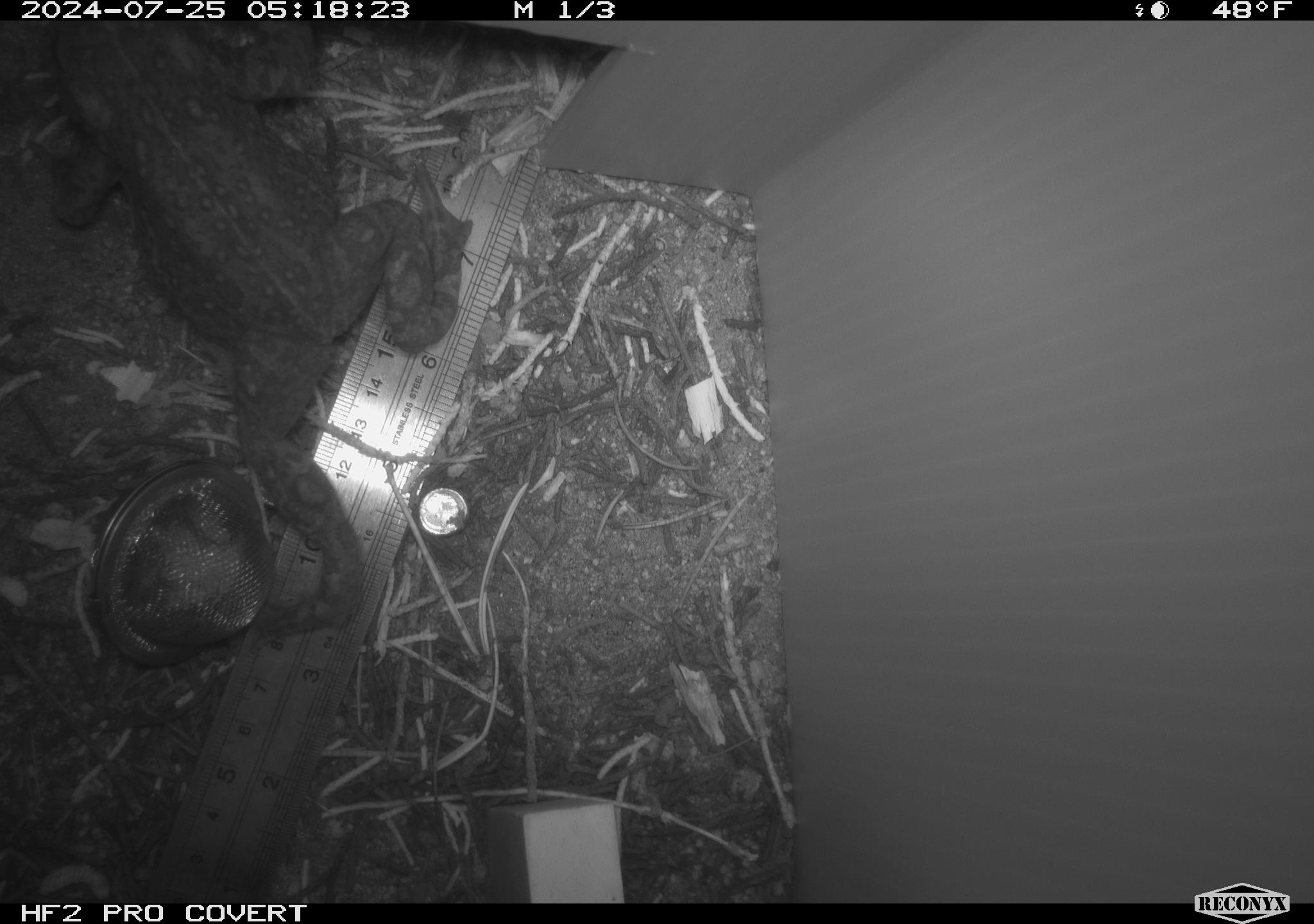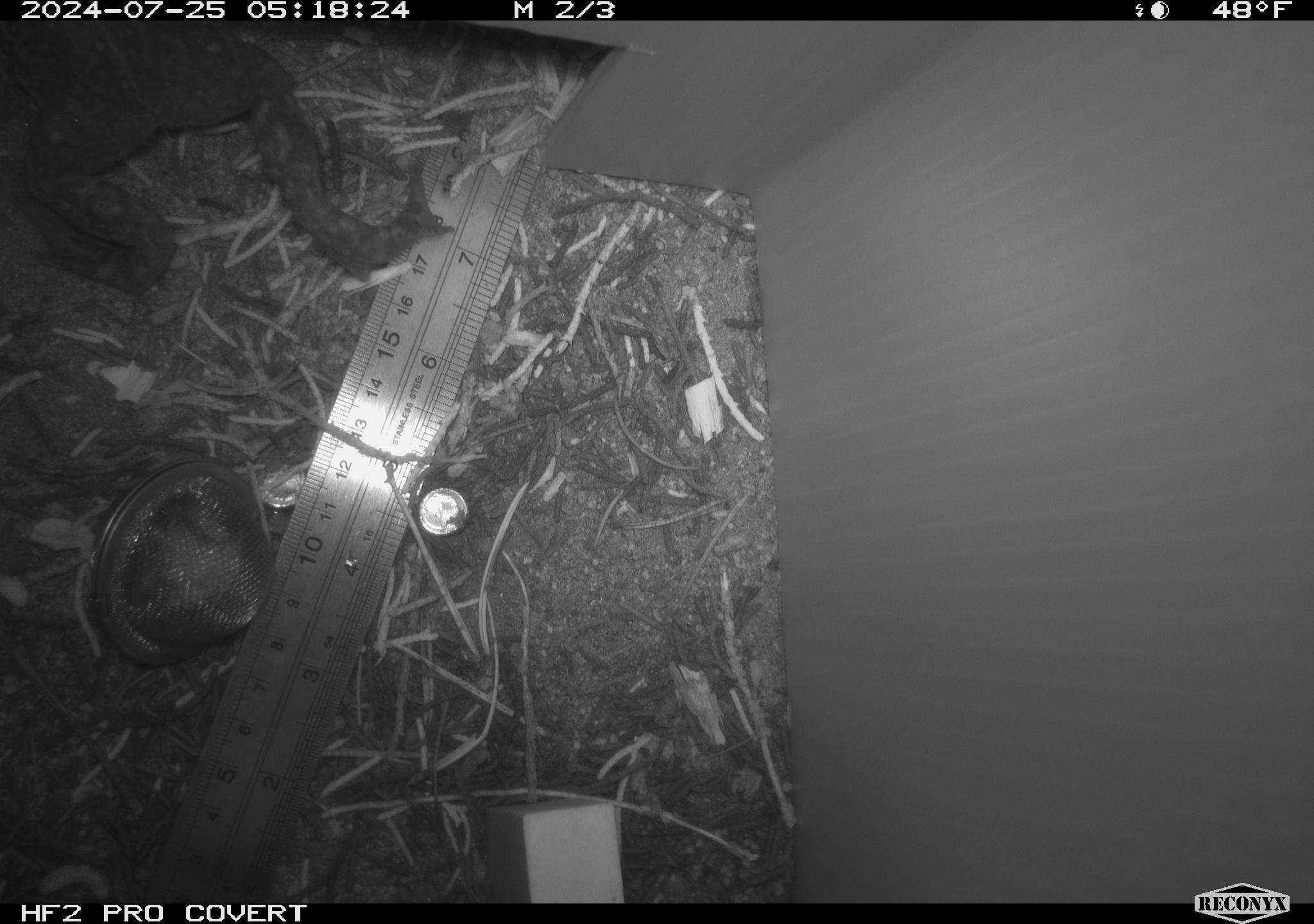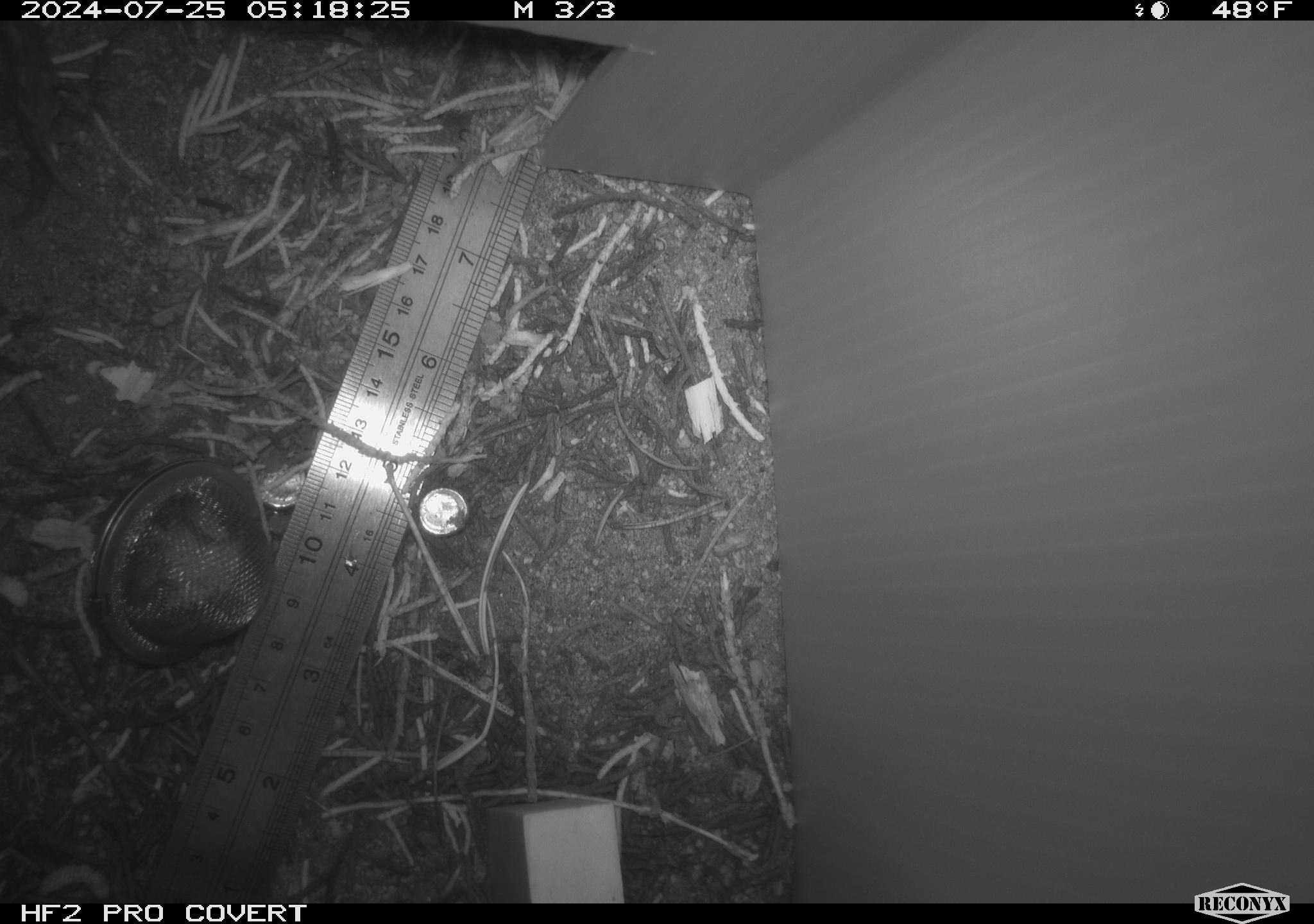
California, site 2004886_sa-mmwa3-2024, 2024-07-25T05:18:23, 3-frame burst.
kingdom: Animalia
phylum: Chordata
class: Amphibia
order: Anura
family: Bufonidae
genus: Anaxyrus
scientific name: Anaxyrus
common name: north american toads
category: anaxyrus species